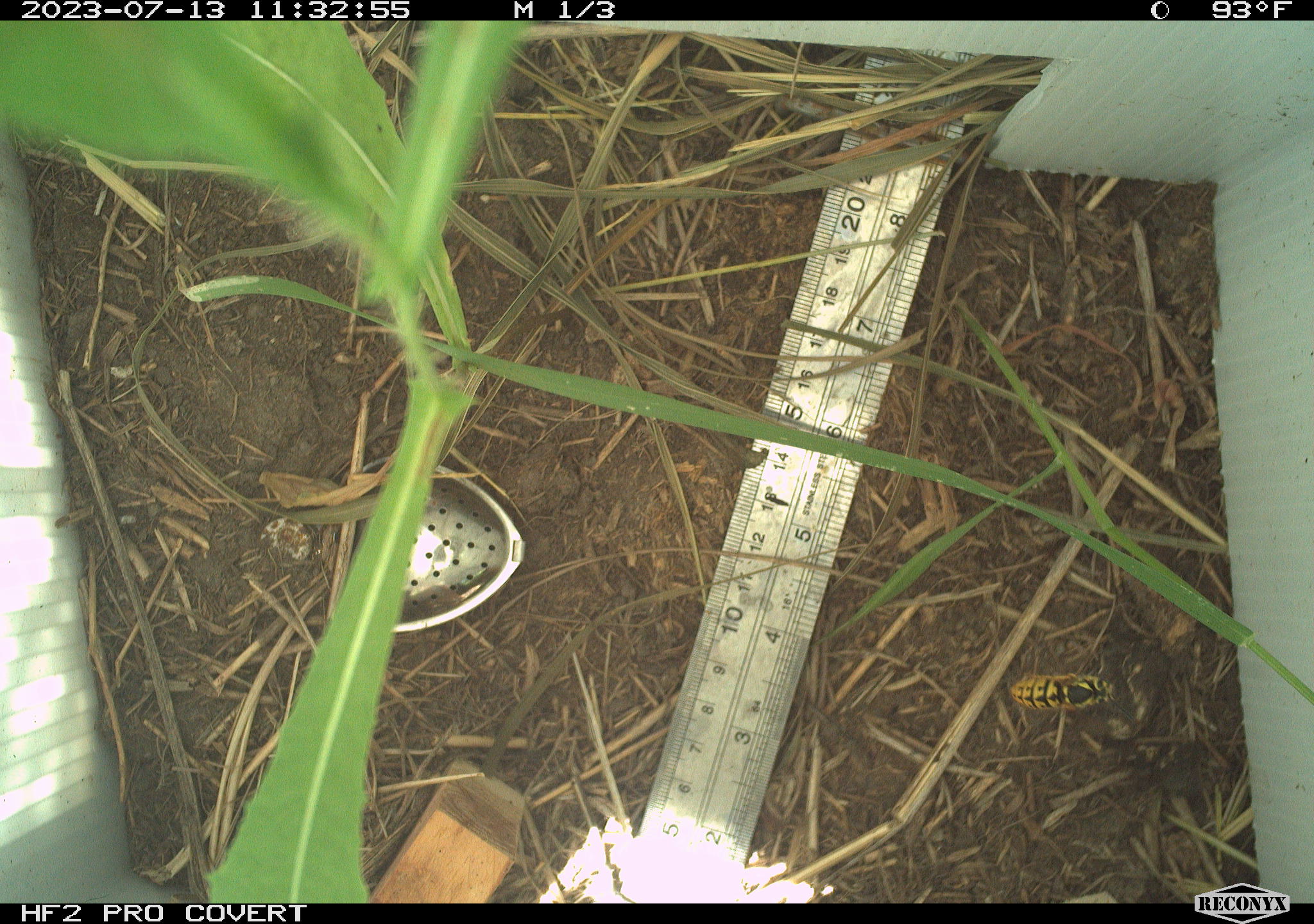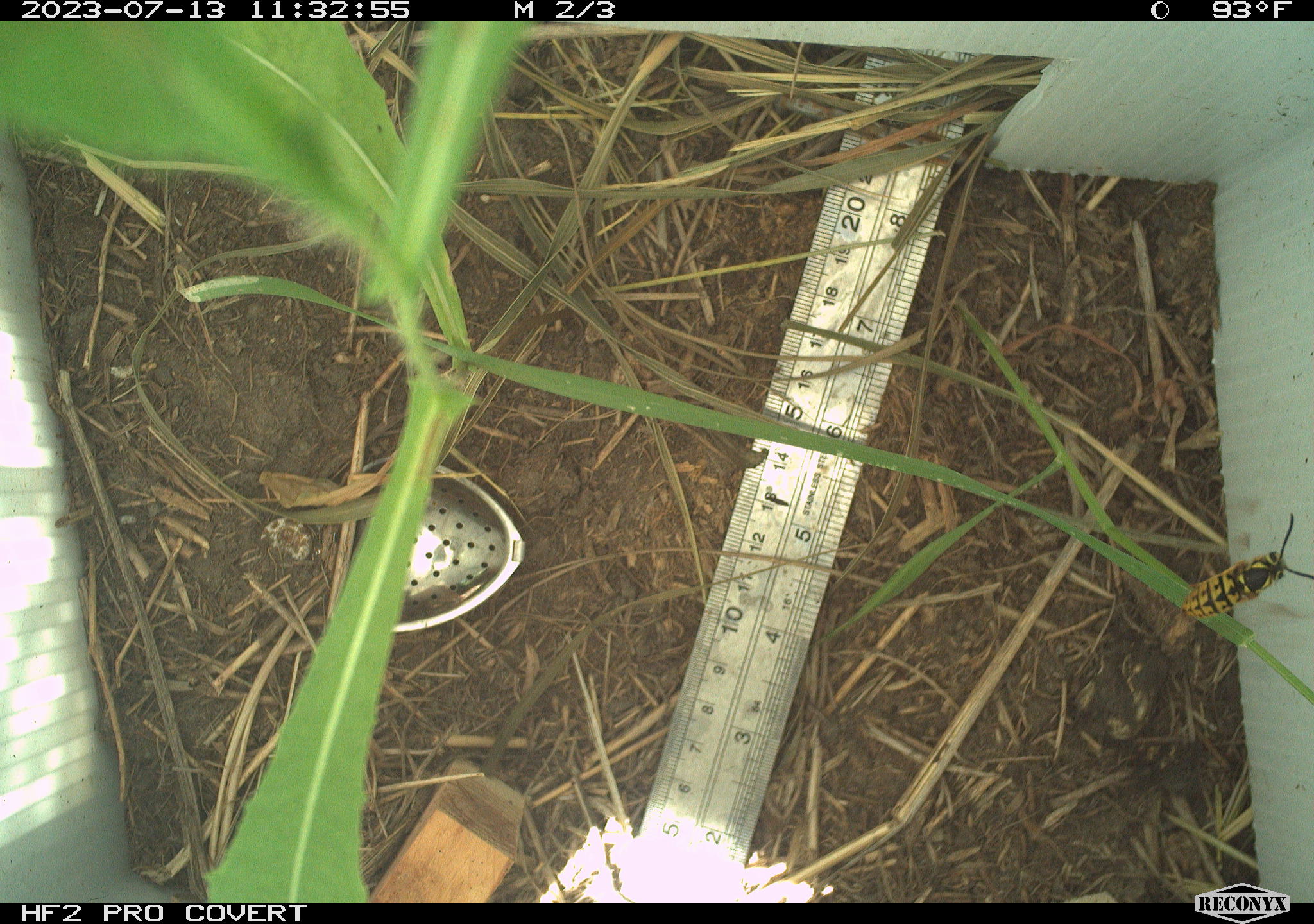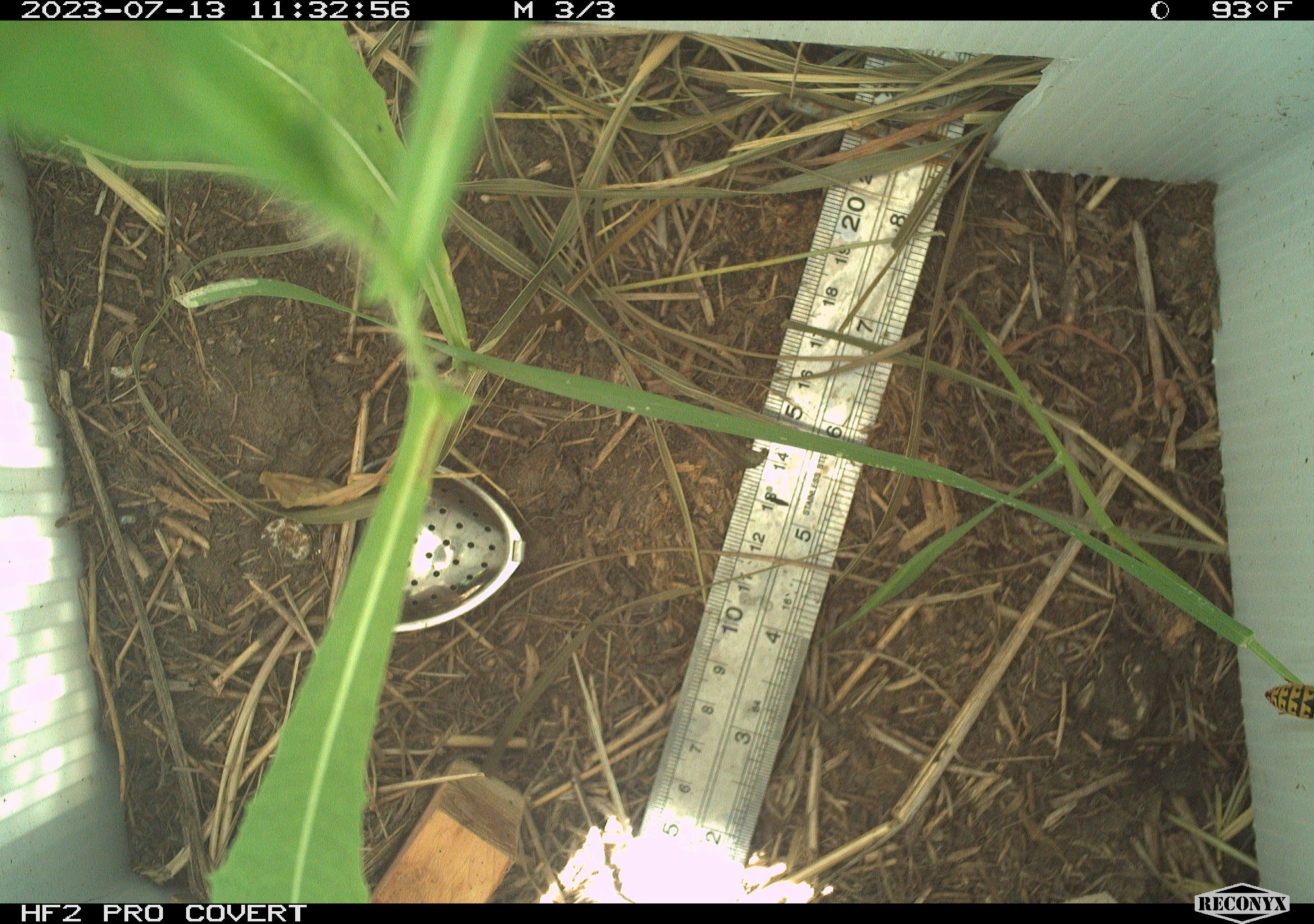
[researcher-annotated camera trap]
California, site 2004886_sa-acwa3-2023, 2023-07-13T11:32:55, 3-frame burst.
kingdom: Animalia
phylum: Arthropoda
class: Insecta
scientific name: Insecta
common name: insect